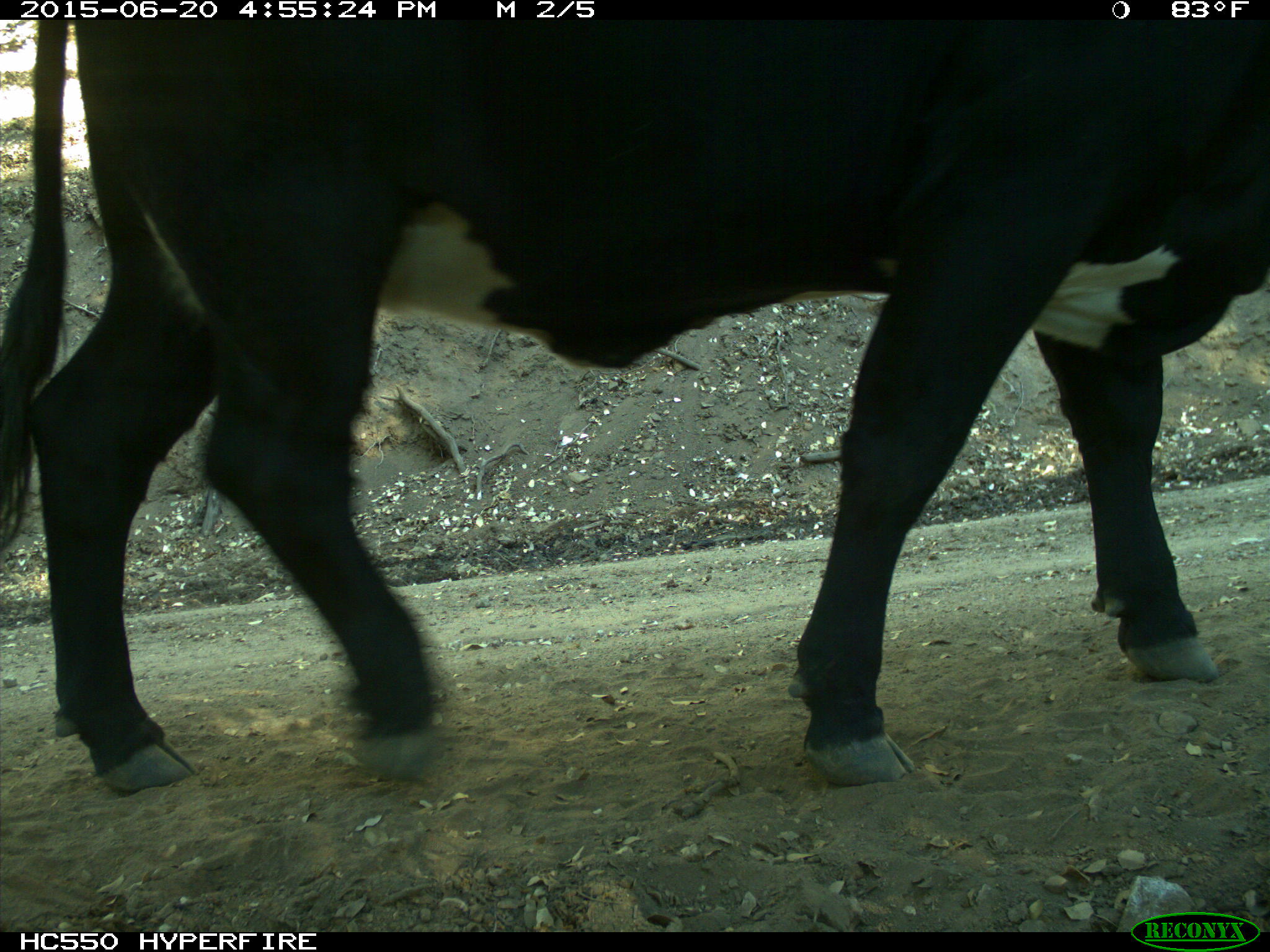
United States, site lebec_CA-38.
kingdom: Animalia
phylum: Chordata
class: Mammalia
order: Artiodactyla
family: Bovidae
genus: Bos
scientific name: Bos taurus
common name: domestic cow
Bos taurus (domestic cow).